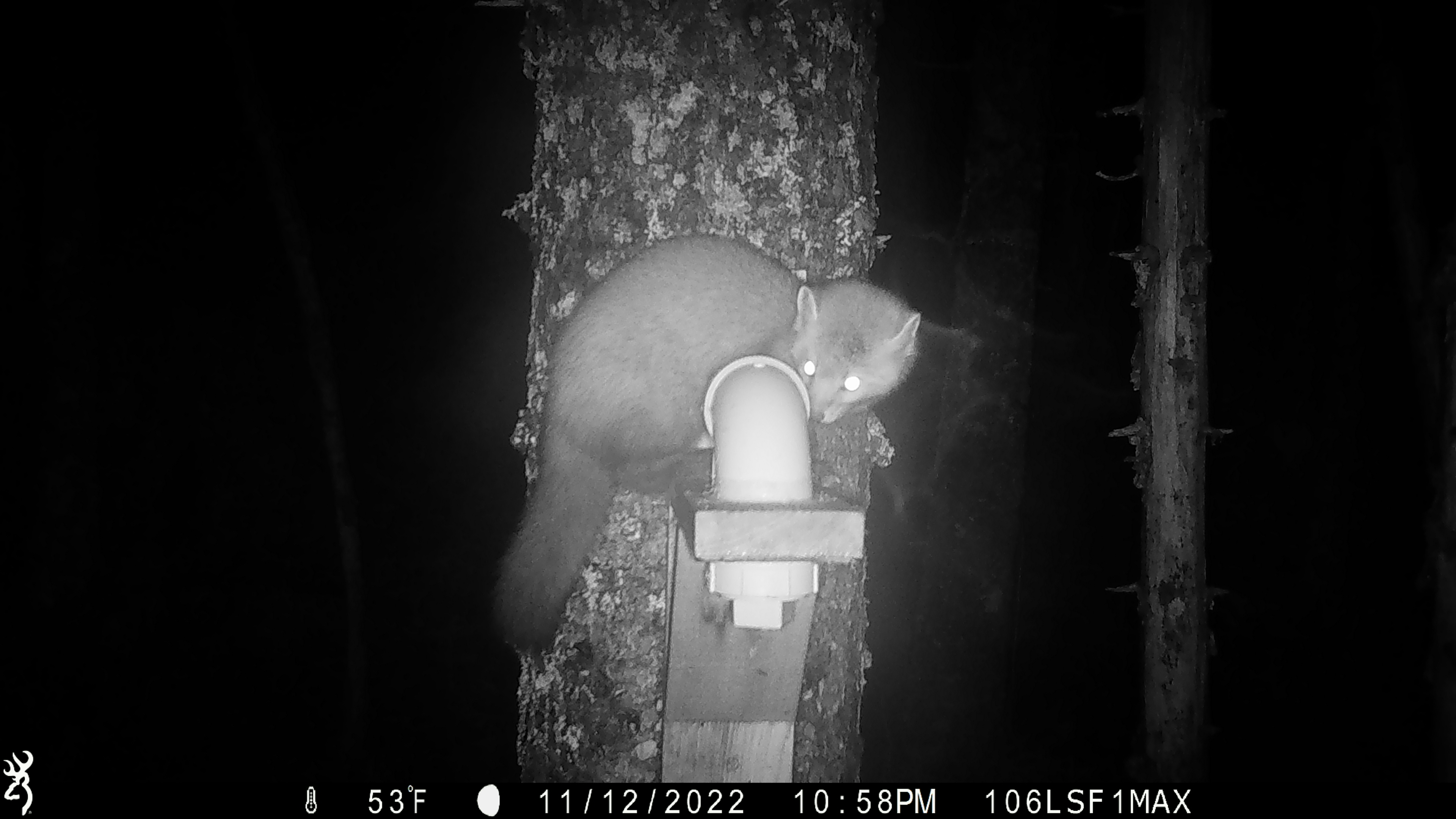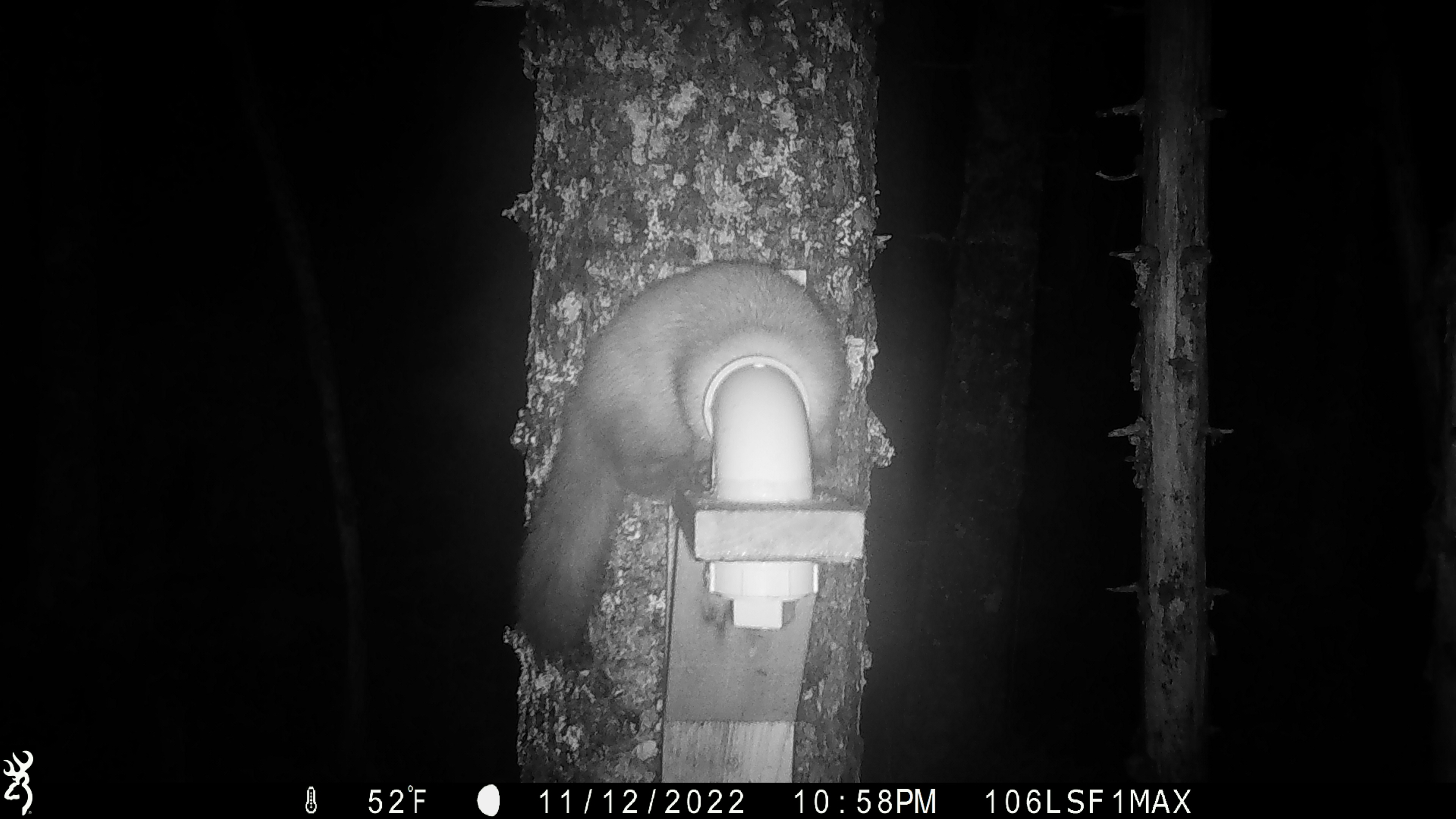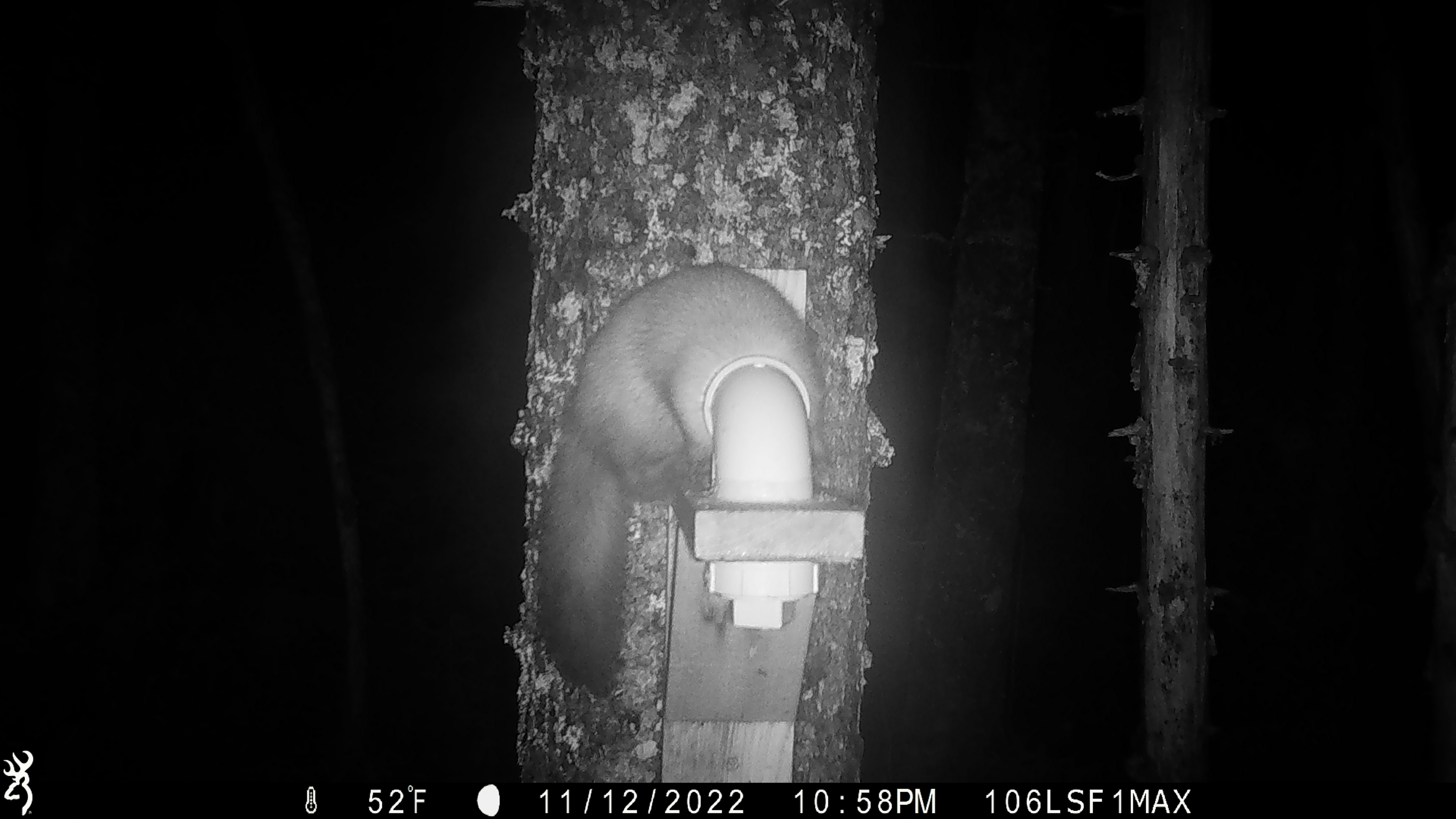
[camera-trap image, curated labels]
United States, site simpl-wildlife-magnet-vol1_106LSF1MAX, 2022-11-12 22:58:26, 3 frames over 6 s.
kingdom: Animalia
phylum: Chordata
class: Mammalia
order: Carnivora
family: Mustelidae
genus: Martes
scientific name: Martes americana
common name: american marten